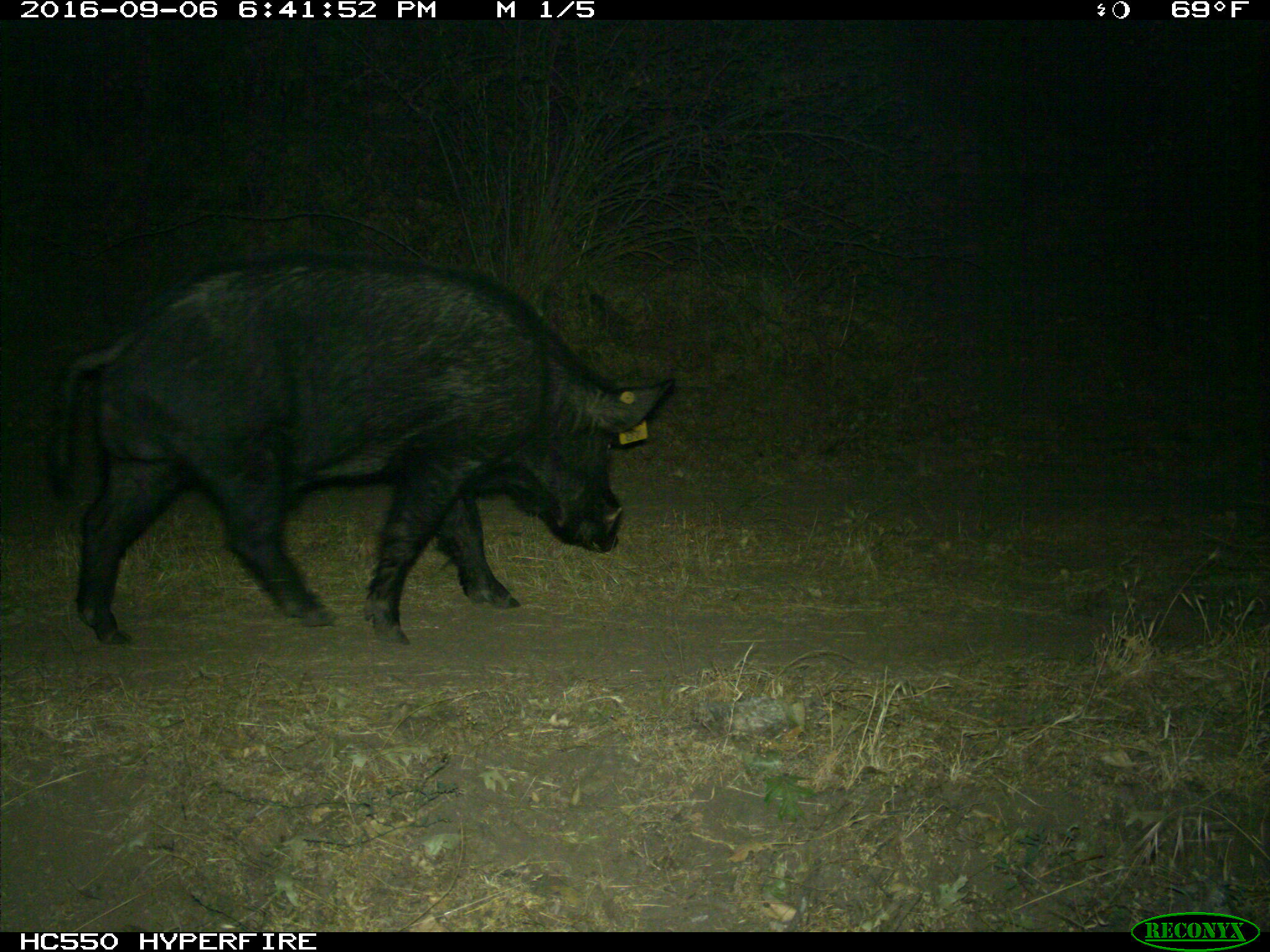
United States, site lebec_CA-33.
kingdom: Animalia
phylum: Chordata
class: Mammalia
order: Artiodactyla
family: Suidae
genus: Sus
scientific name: Sus scrofa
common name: wild boar